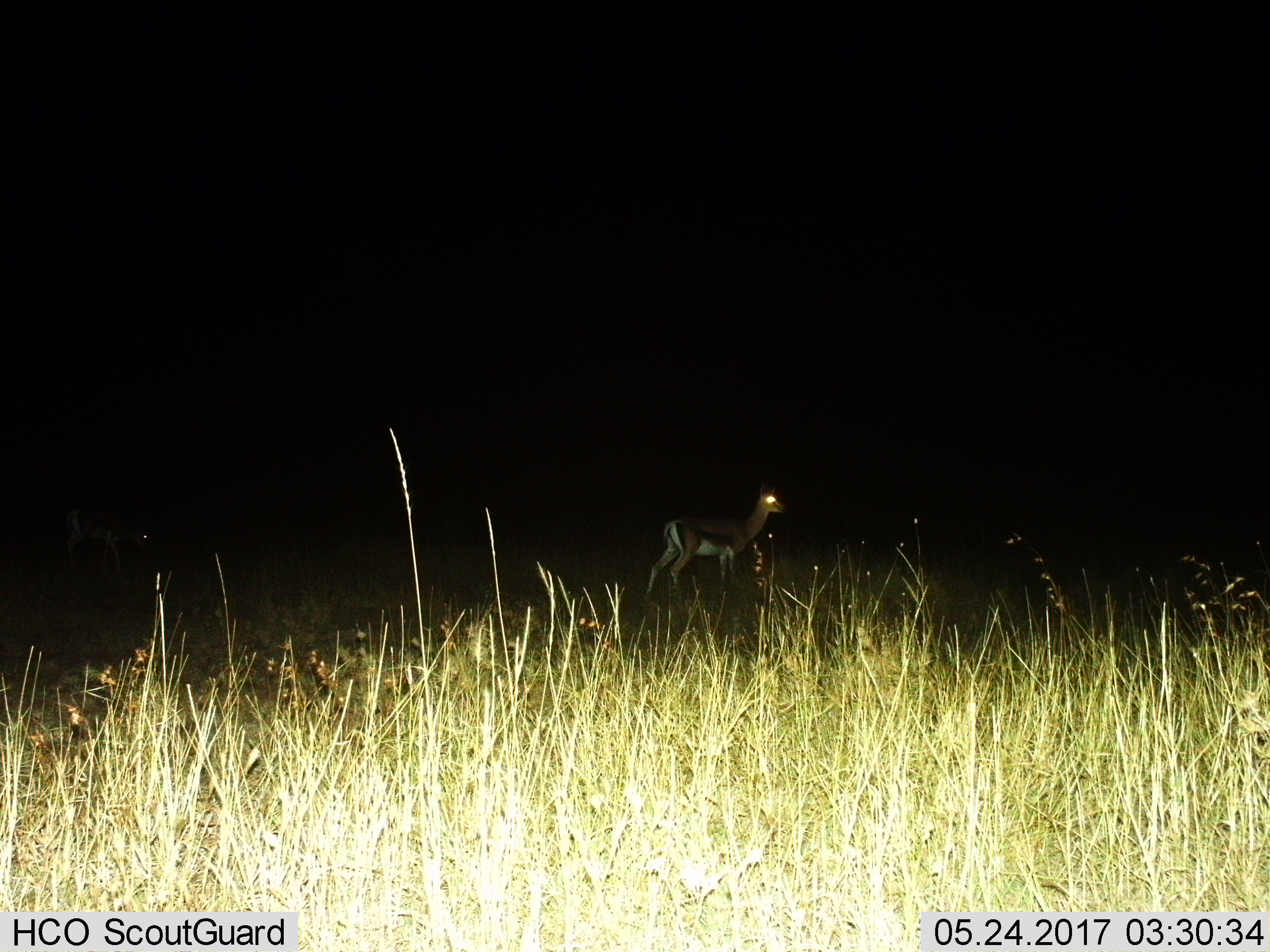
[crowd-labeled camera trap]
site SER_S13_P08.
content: unidentified animal